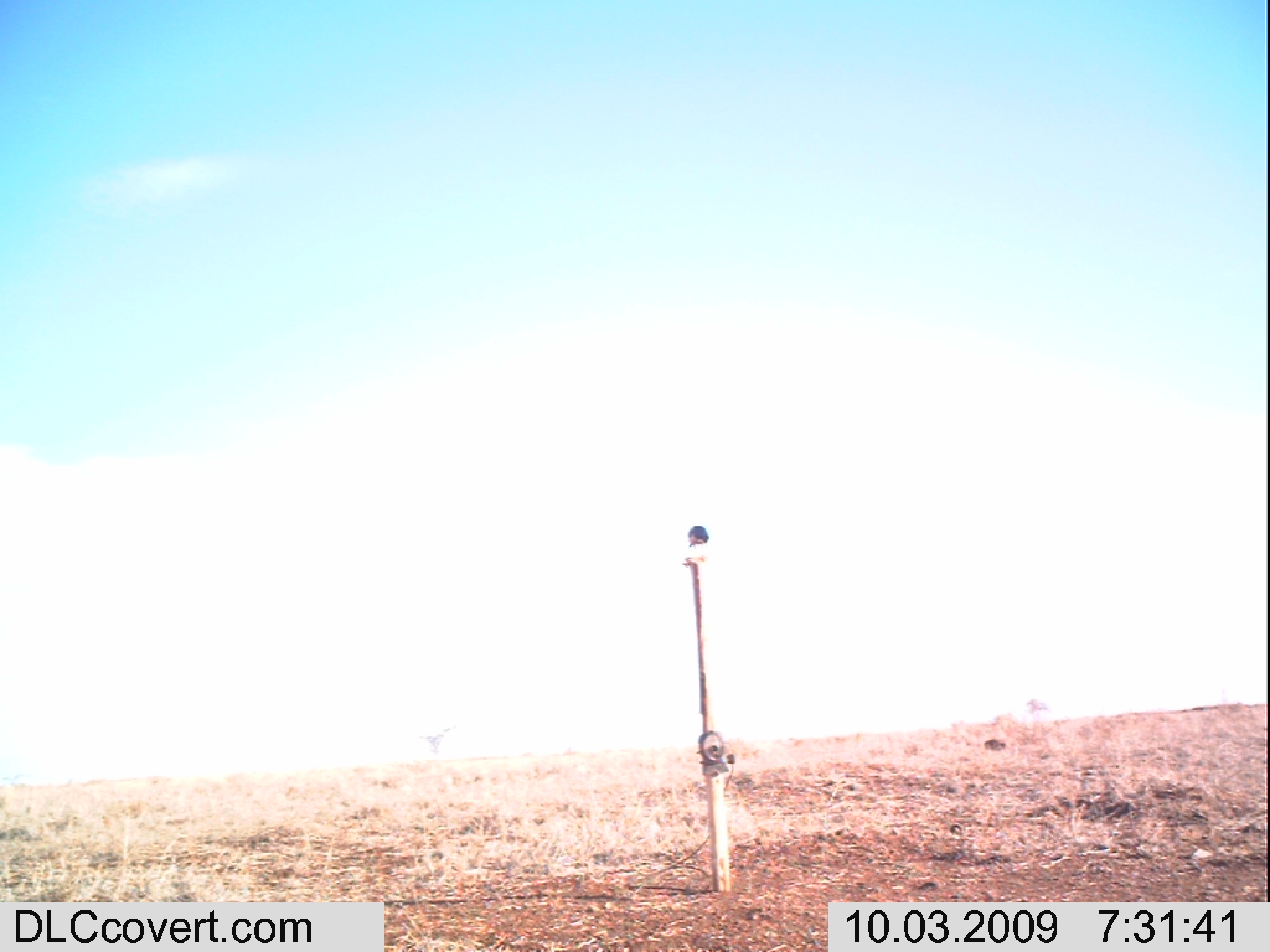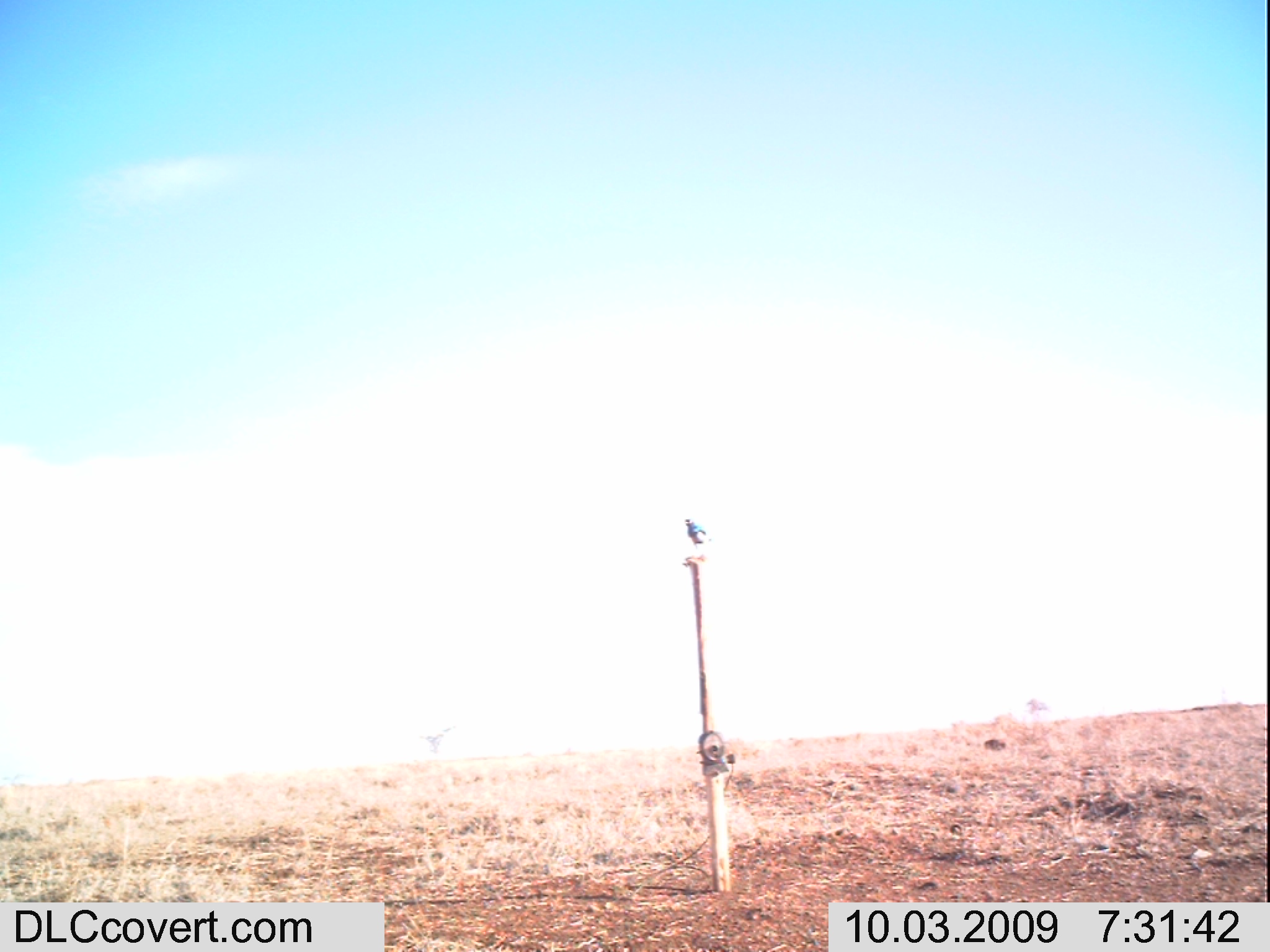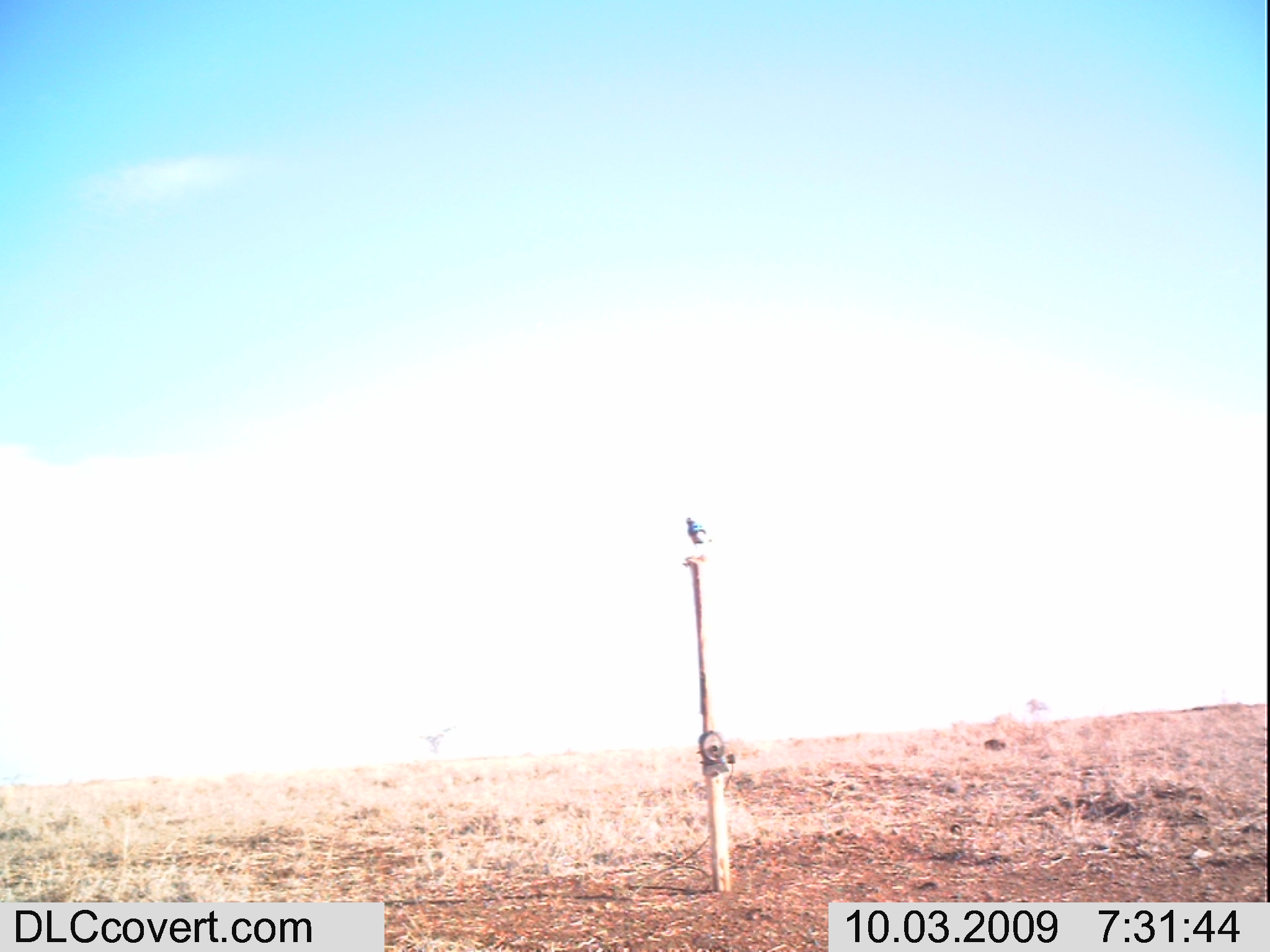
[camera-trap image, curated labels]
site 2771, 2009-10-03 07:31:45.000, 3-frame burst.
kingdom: Animalia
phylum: Chordata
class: Aves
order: Passeriformes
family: Sturnidae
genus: Lamprotornis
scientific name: Lamprotornis superbus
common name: superb starling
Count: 1.